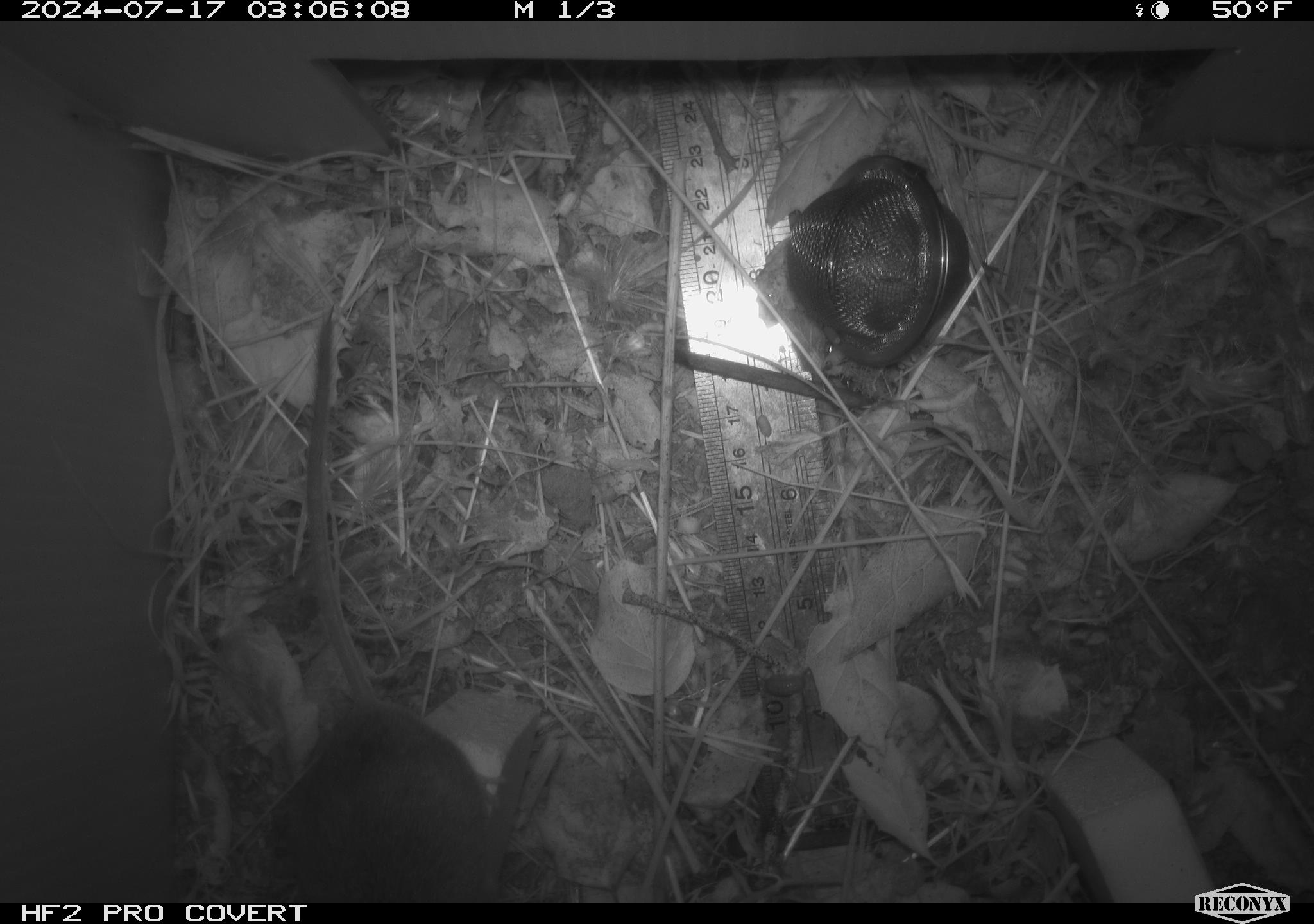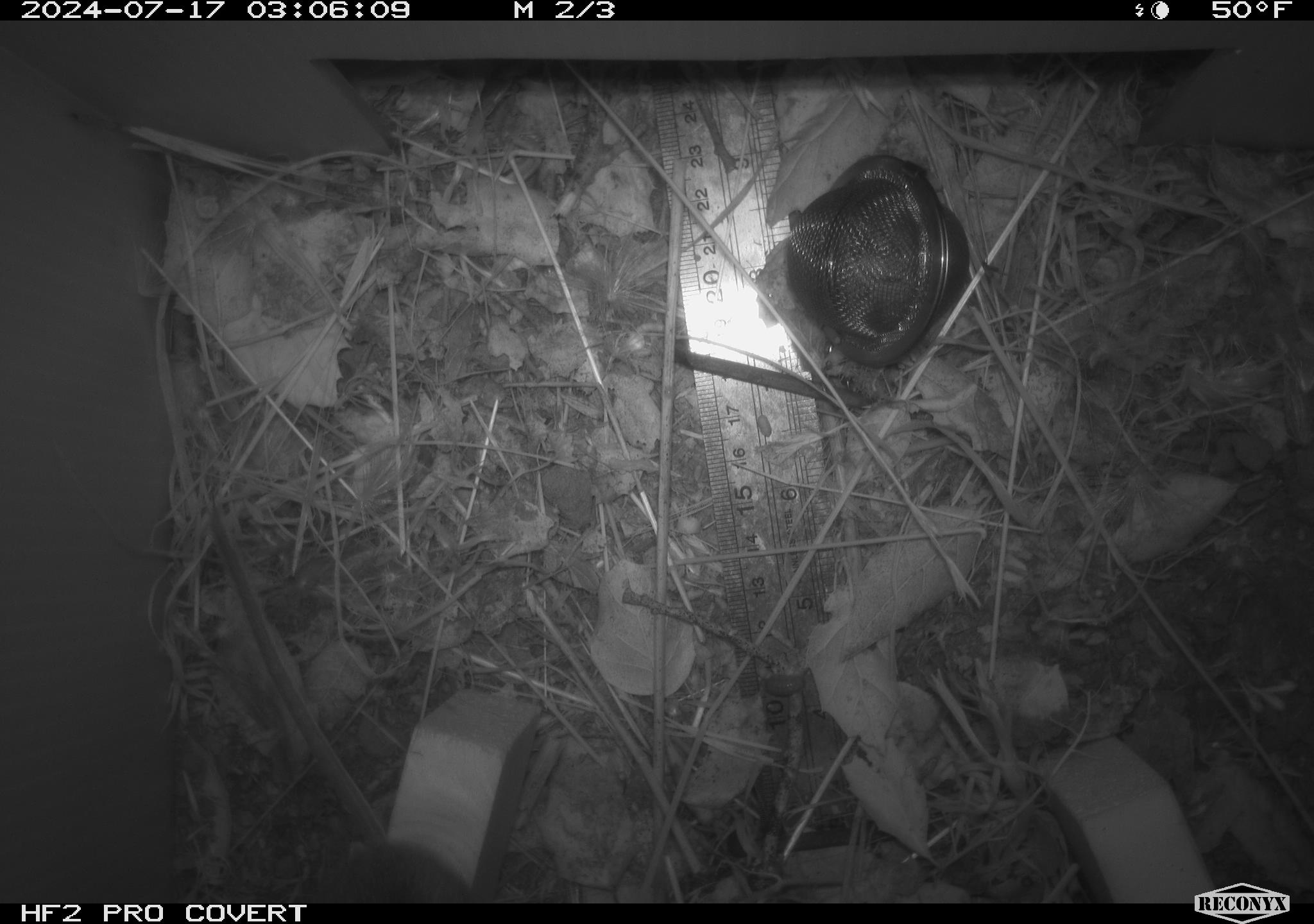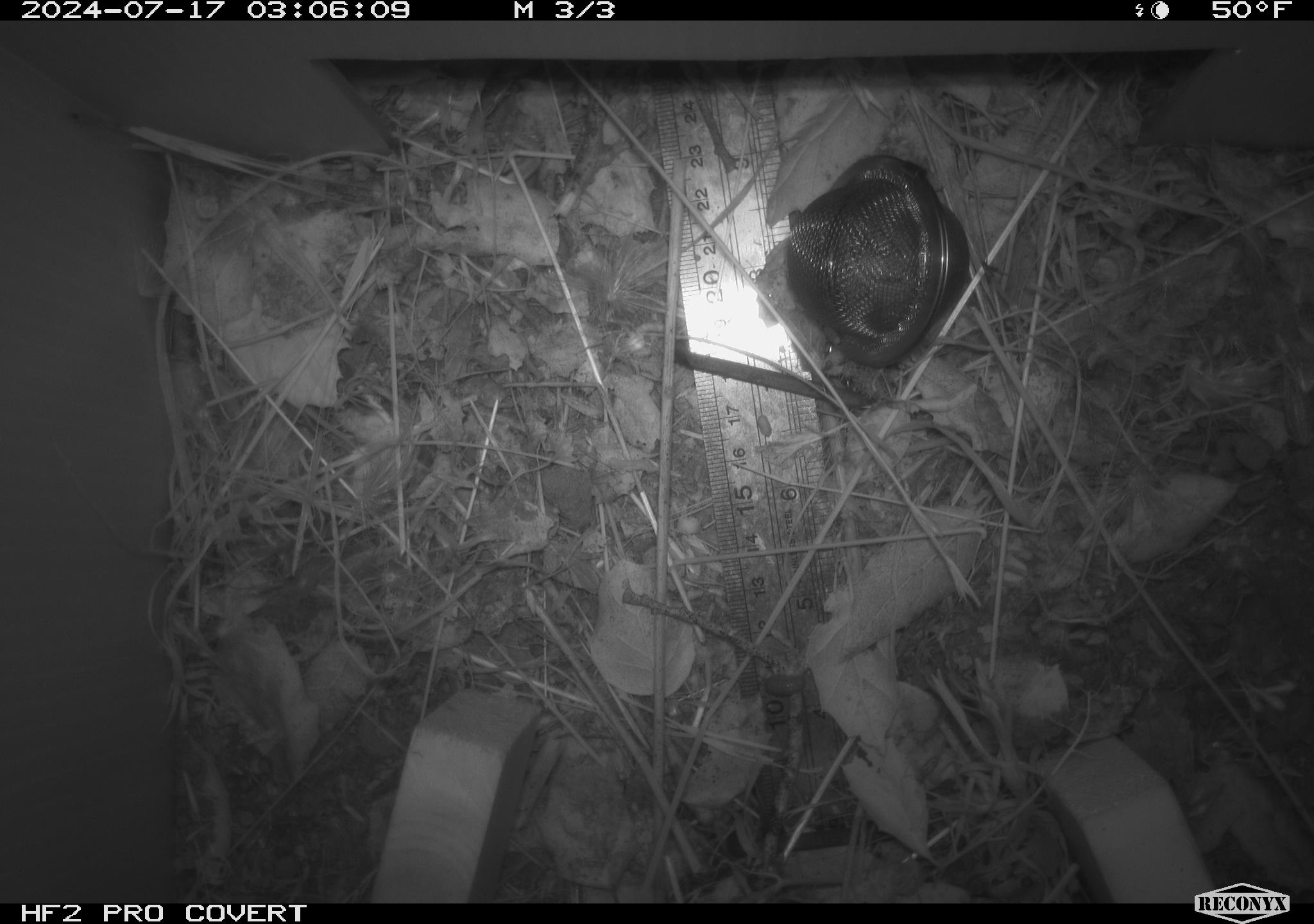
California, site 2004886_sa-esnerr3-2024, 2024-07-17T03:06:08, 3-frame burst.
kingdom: Animalia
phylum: Chordata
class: Mammalia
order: Rodentia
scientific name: Rodentia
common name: rodent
Rodent (Rodentia).